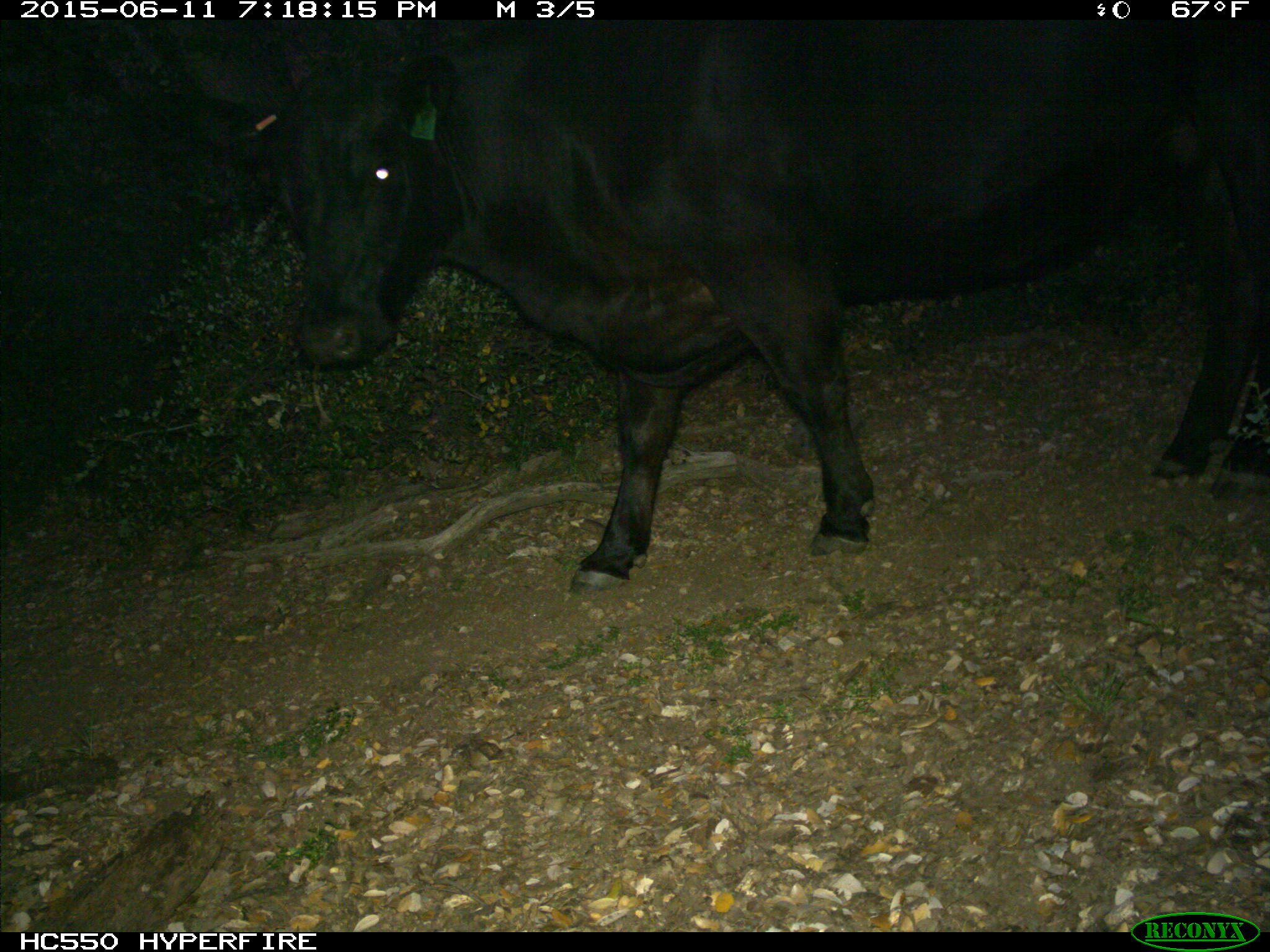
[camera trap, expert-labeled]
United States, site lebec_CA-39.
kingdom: Animalia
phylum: Chordata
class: Mammalia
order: Artiodactyla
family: Bovidae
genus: Bos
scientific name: Bos taurus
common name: domestic cow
Bos taurus (domestic cow).